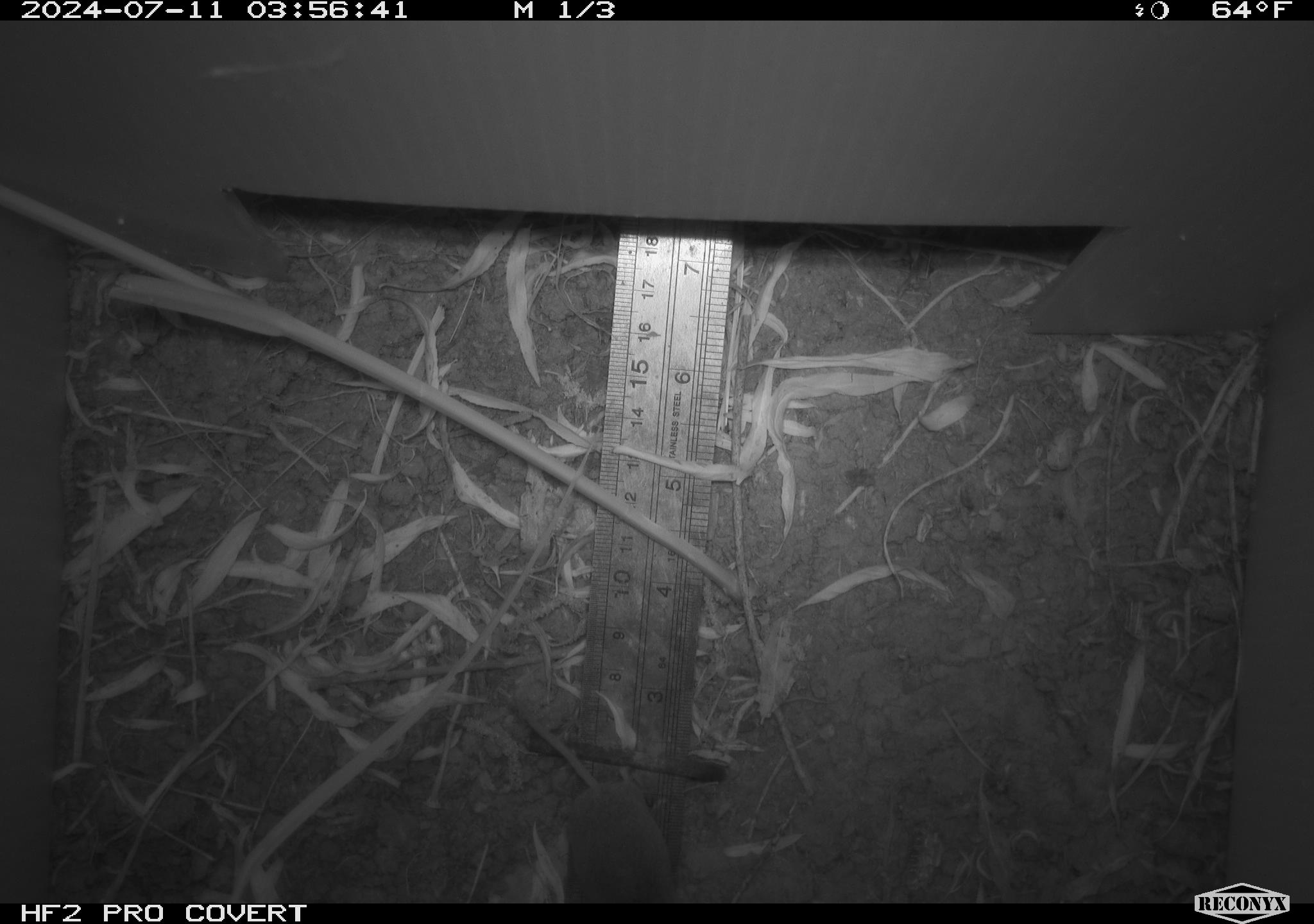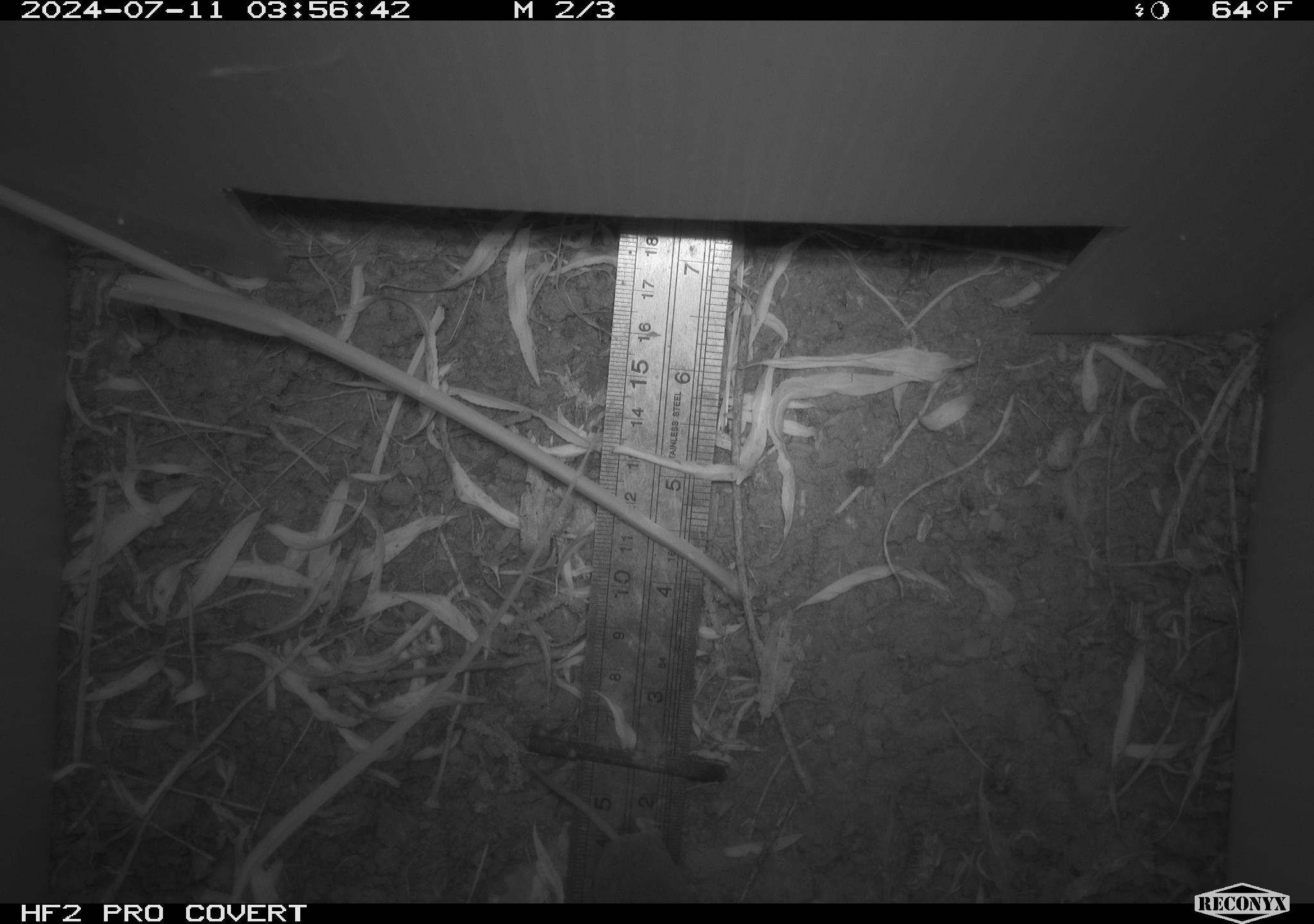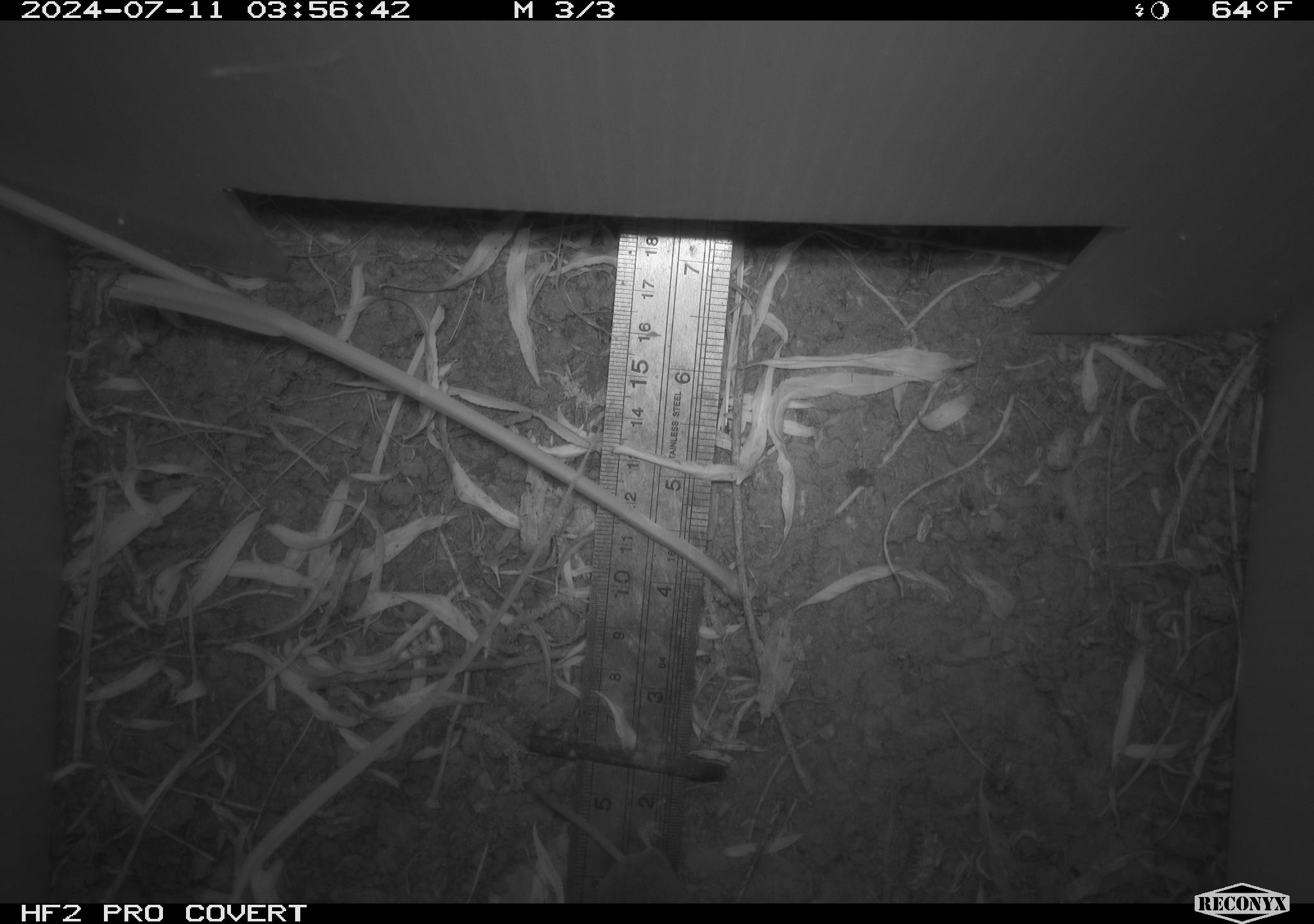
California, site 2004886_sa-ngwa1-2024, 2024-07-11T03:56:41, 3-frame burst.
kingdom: Animalia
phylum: Chordata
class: Mammalia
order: Eulipotyphla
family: Soricidae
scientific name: Soricidae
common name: shrews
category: soricidae family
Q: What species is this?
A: Soricidae family (shrews) (Soricidae).